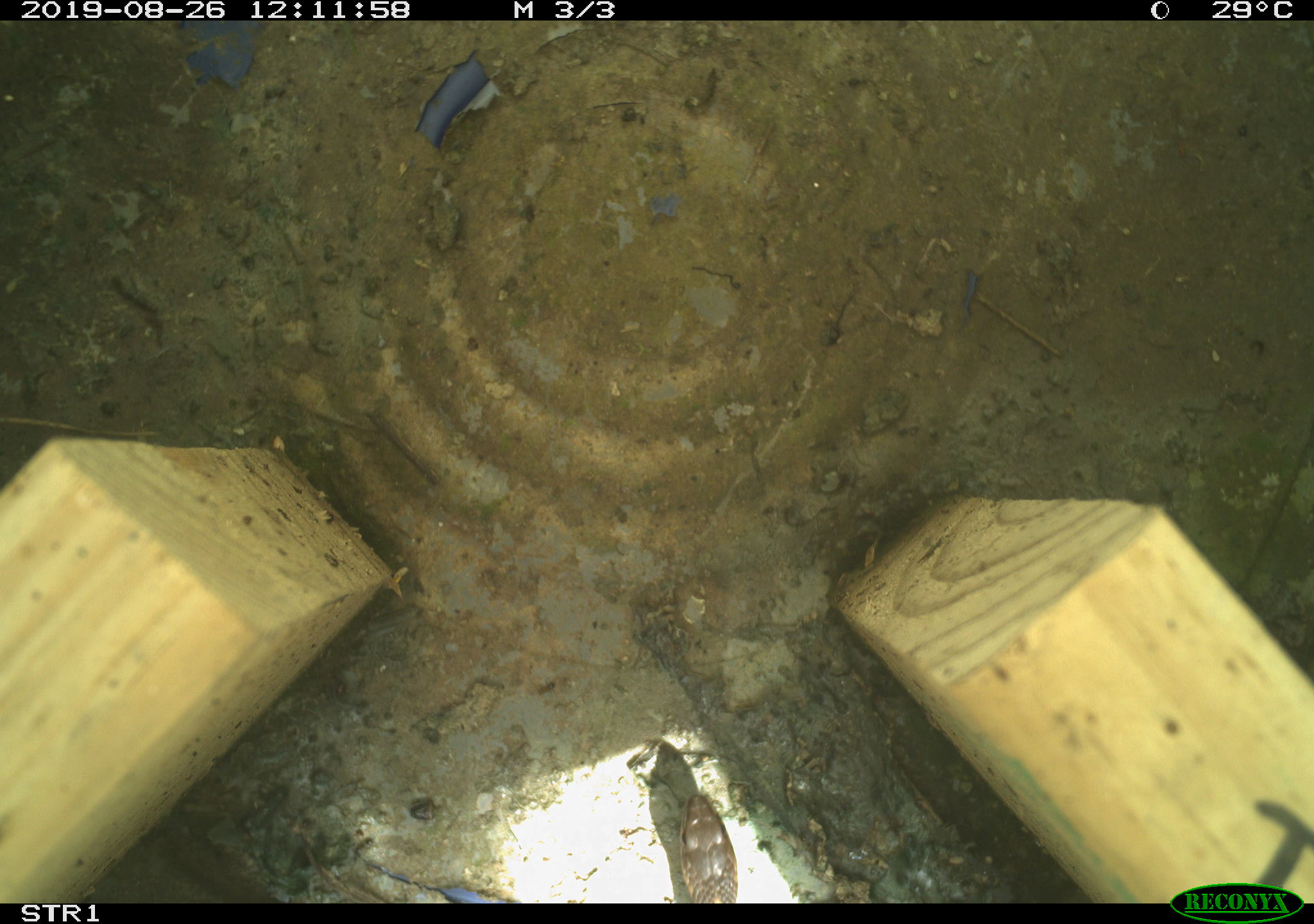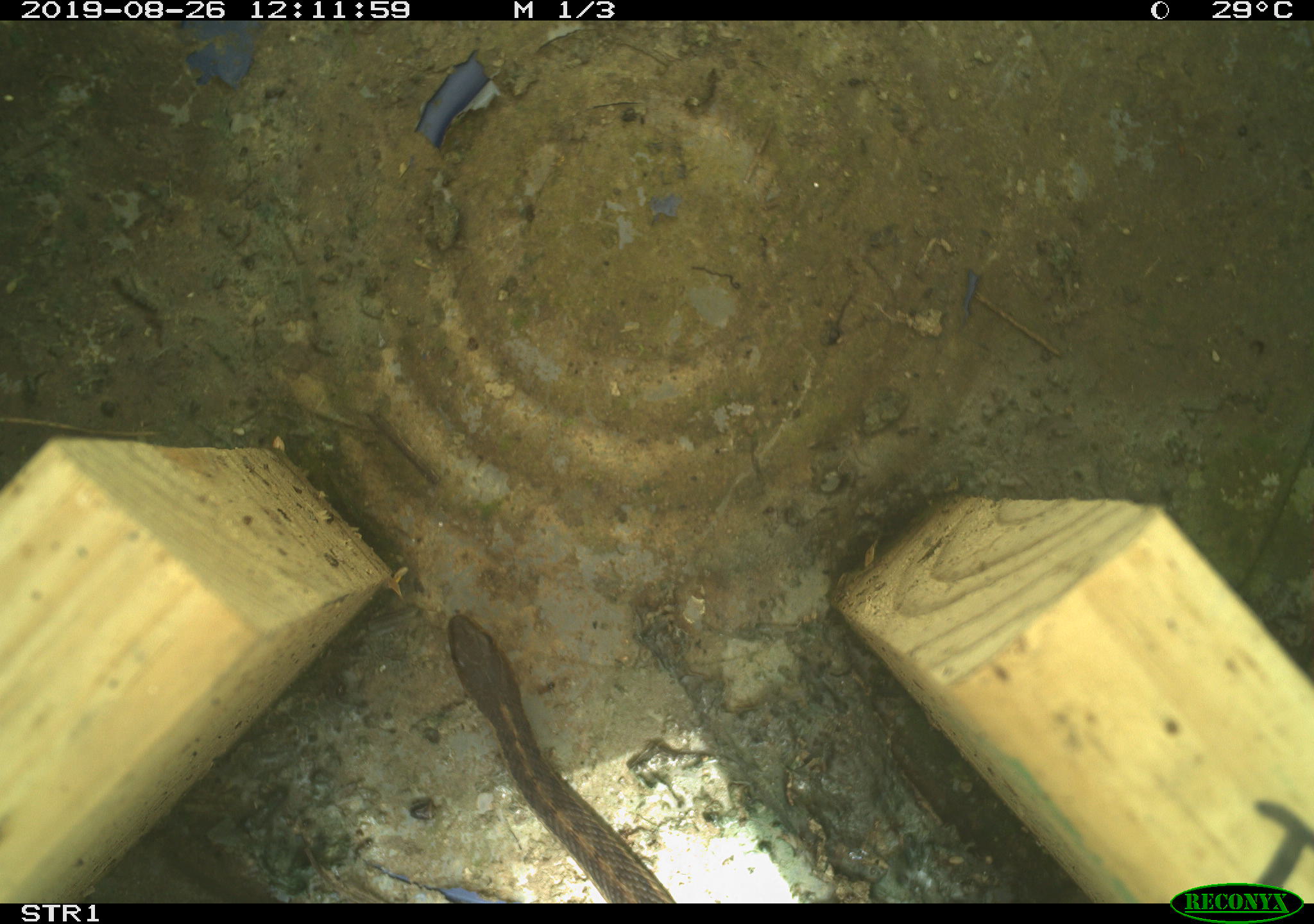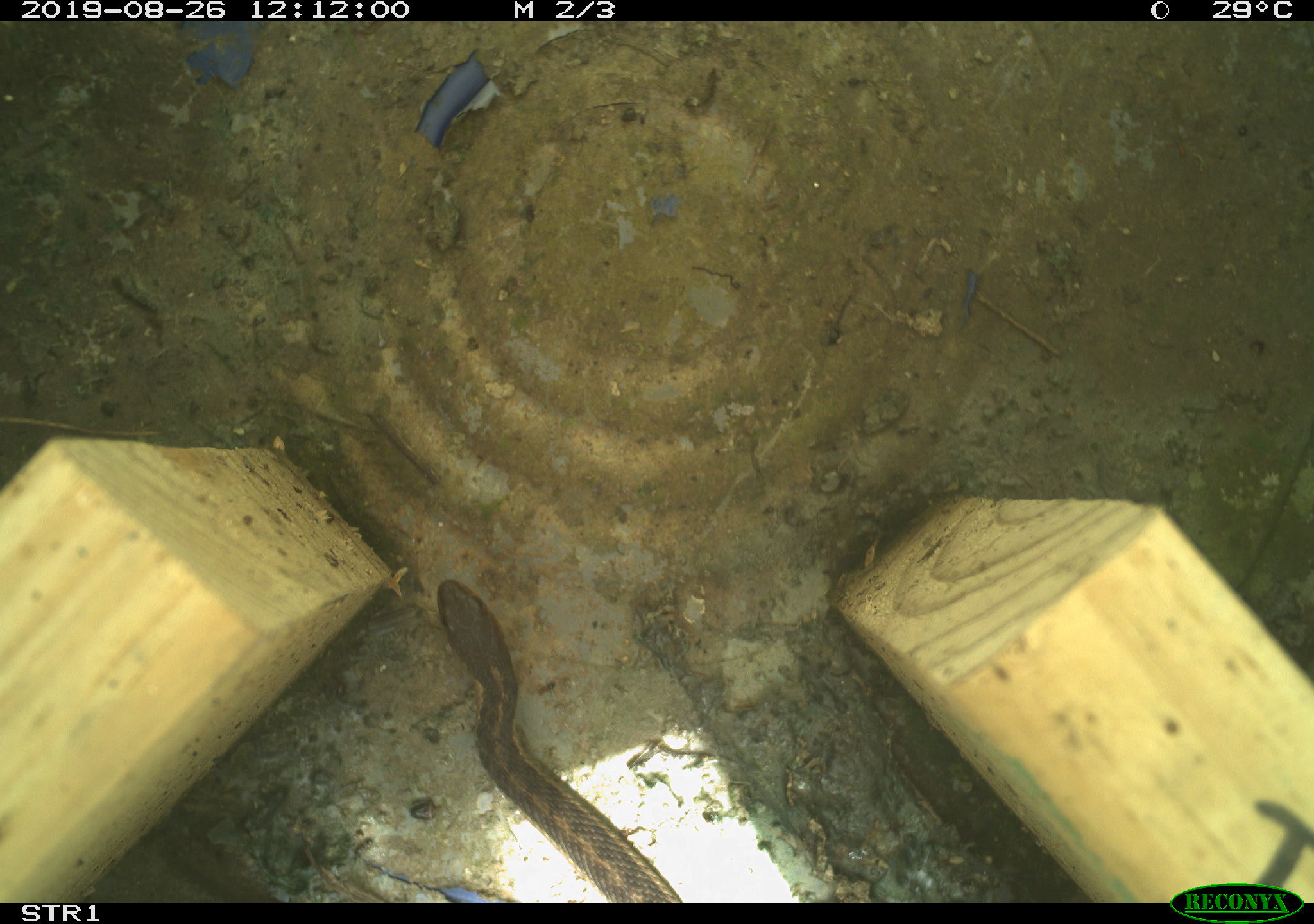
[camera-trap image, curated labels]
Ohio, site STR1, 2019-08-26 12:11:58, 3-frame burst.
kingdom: Animalia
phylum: Chordata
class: Reptilia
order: Squamata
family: Colubridae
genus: Thamnophis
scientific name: Thamnophis sirtalis sirtalis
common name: eastern gartersnake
Eastern gartersnake (Thamnophis sirtalis sirtalis).